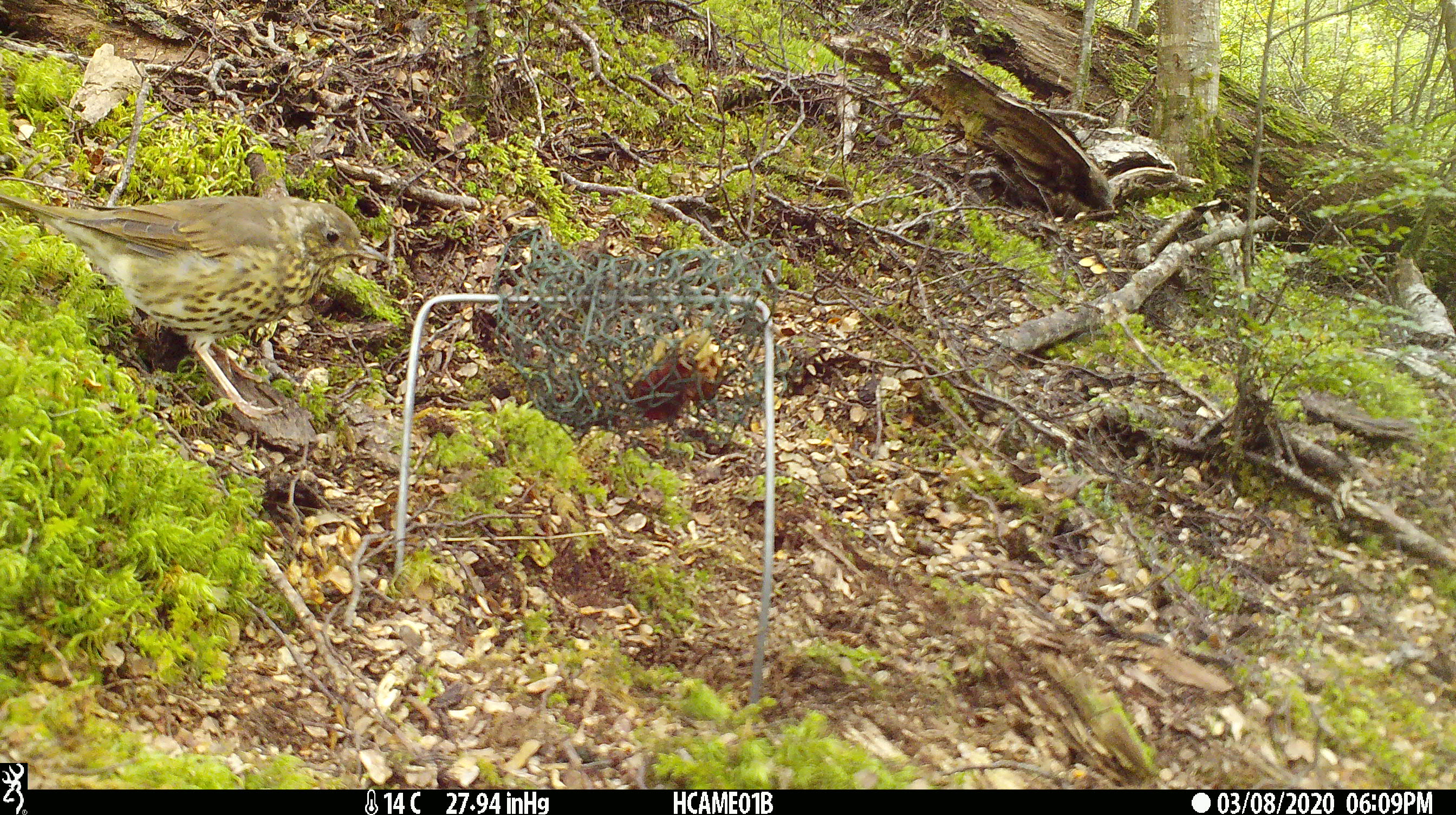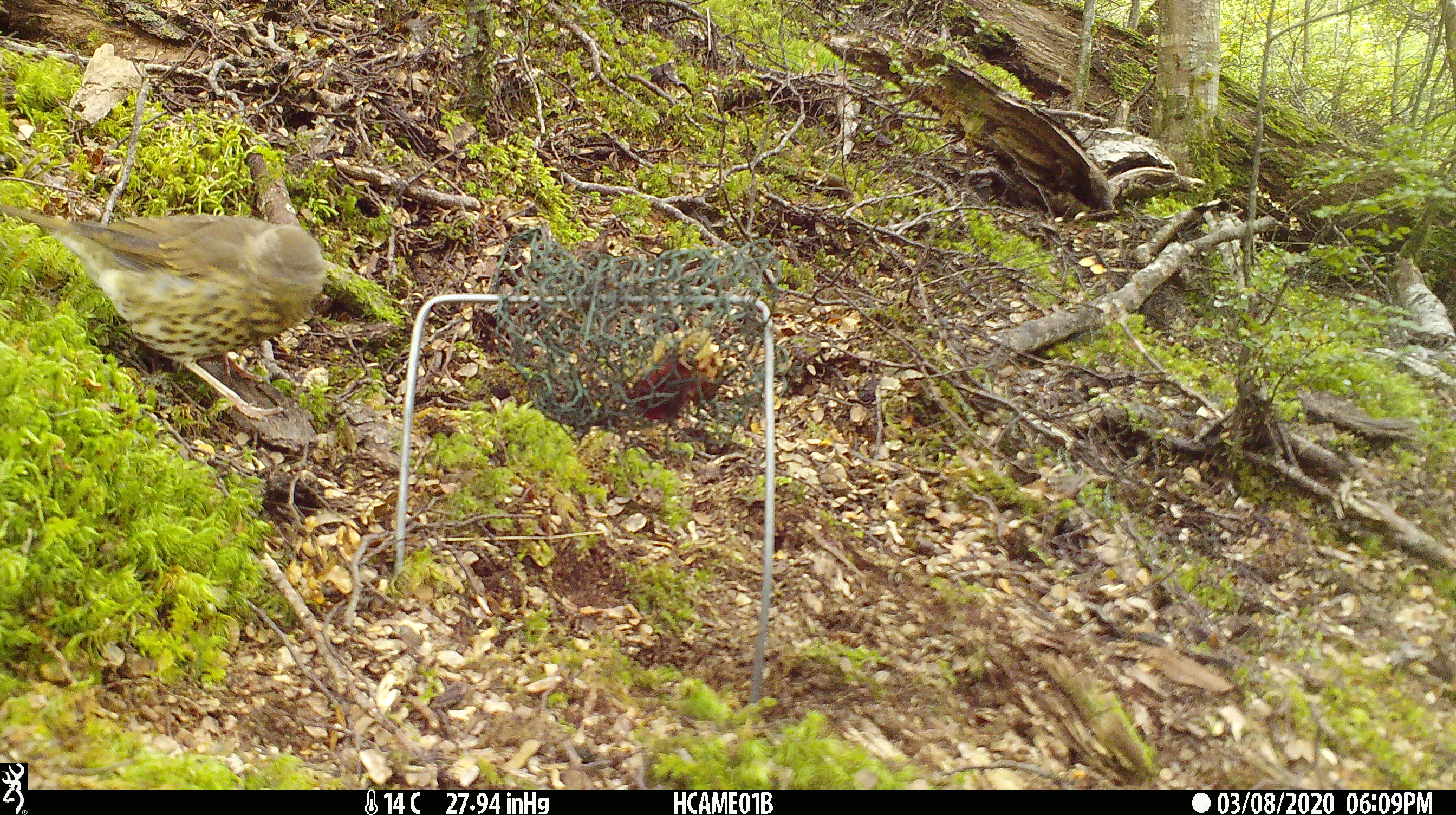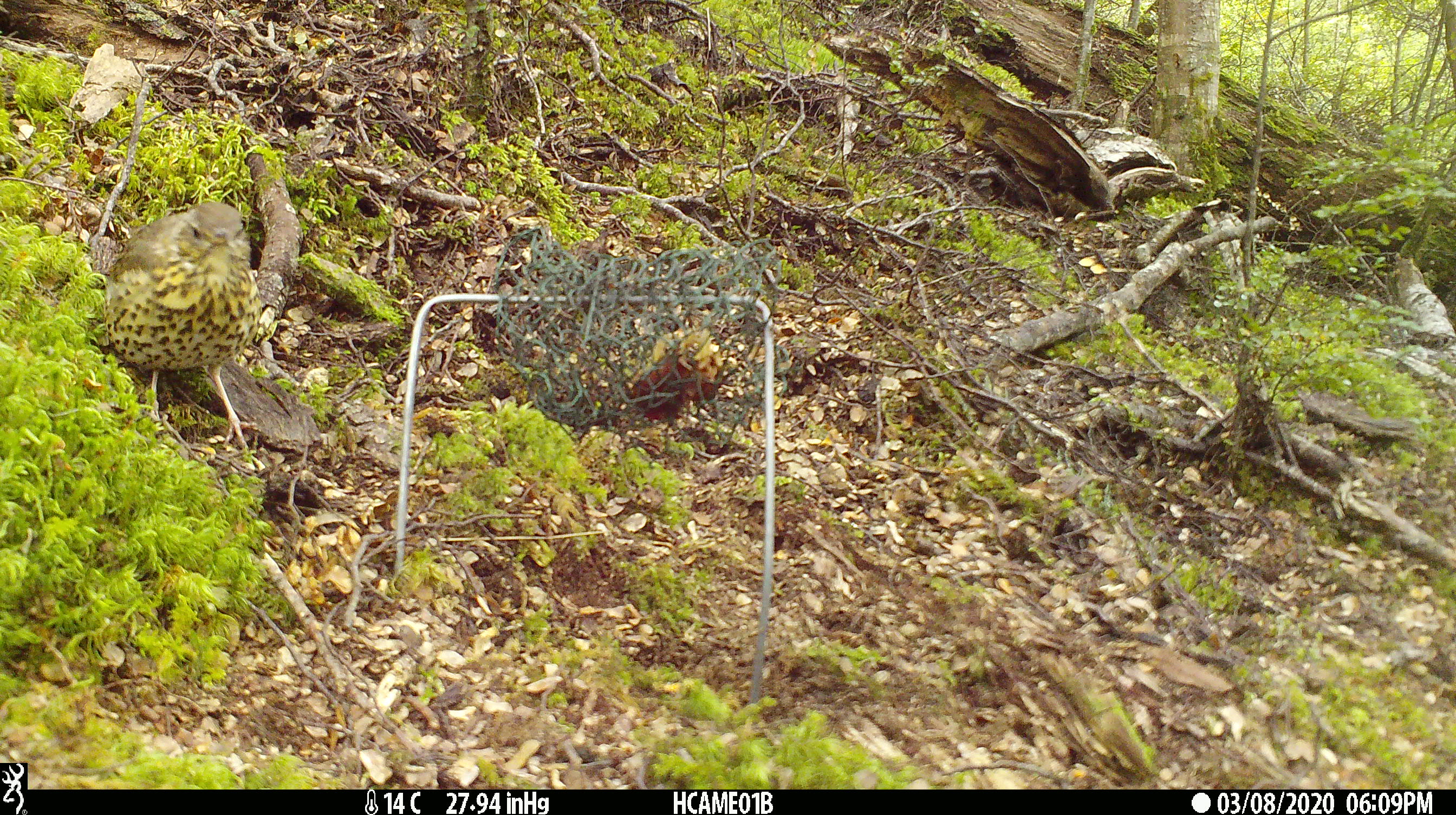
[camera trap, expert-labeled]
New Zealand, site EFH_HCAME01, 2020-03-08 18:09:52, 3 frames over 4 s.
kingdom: Animalia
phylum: Chordata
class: Aves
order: Passeriformes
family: Turdidae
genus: Turdus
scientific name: Turdus philomelos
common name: song thrush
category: thrush